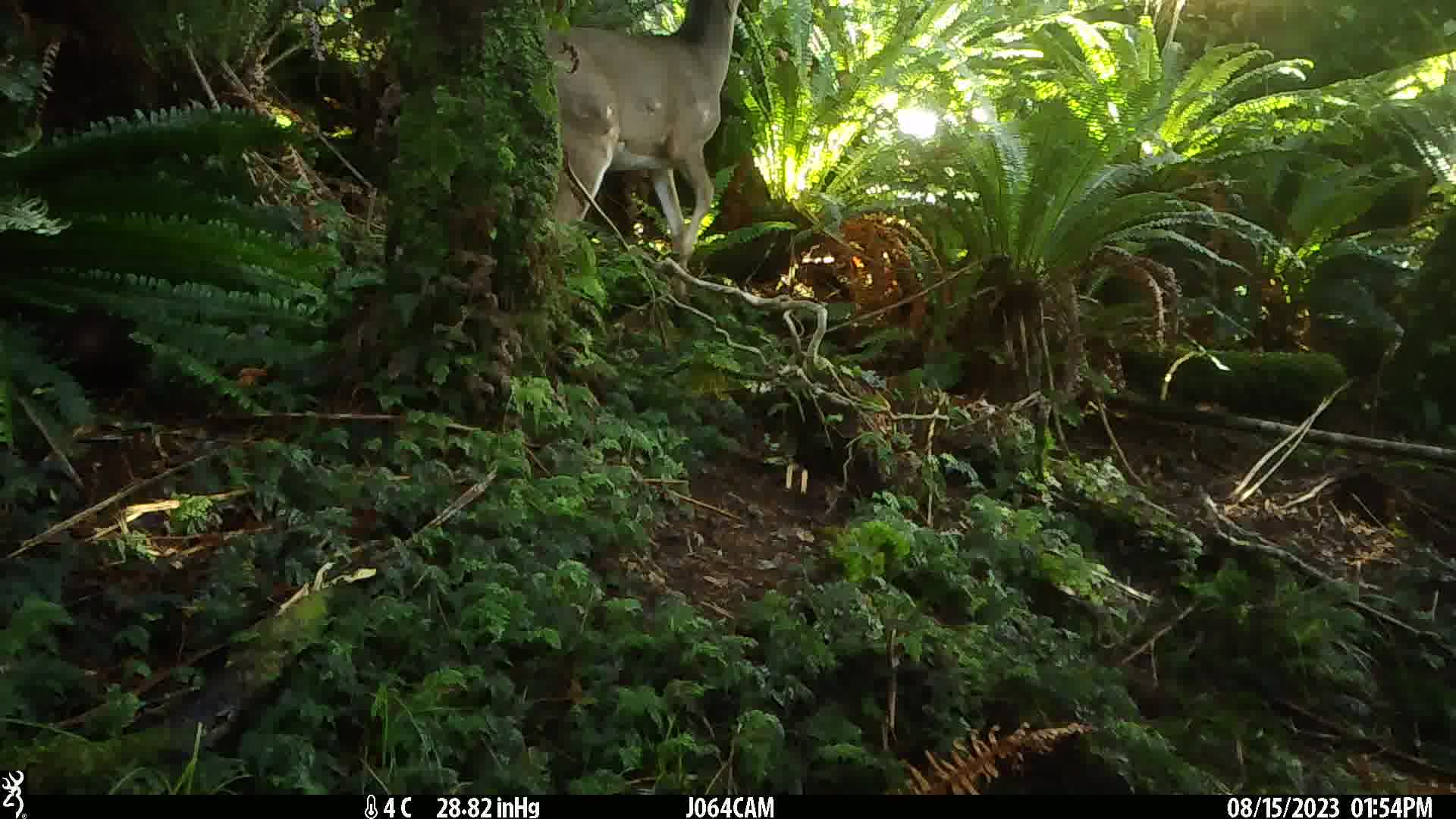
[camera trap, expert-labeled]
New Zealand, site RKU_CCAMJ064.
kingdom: Animalia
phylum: Chordata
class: Mammalia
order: Artiodactyla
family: Cervidae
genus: Odocoileus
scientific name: Odocoileus virginianus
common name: white-tailed deer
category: white tailed deer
White tailed deer (white-tailed deer) (Odocoileus virginianus).